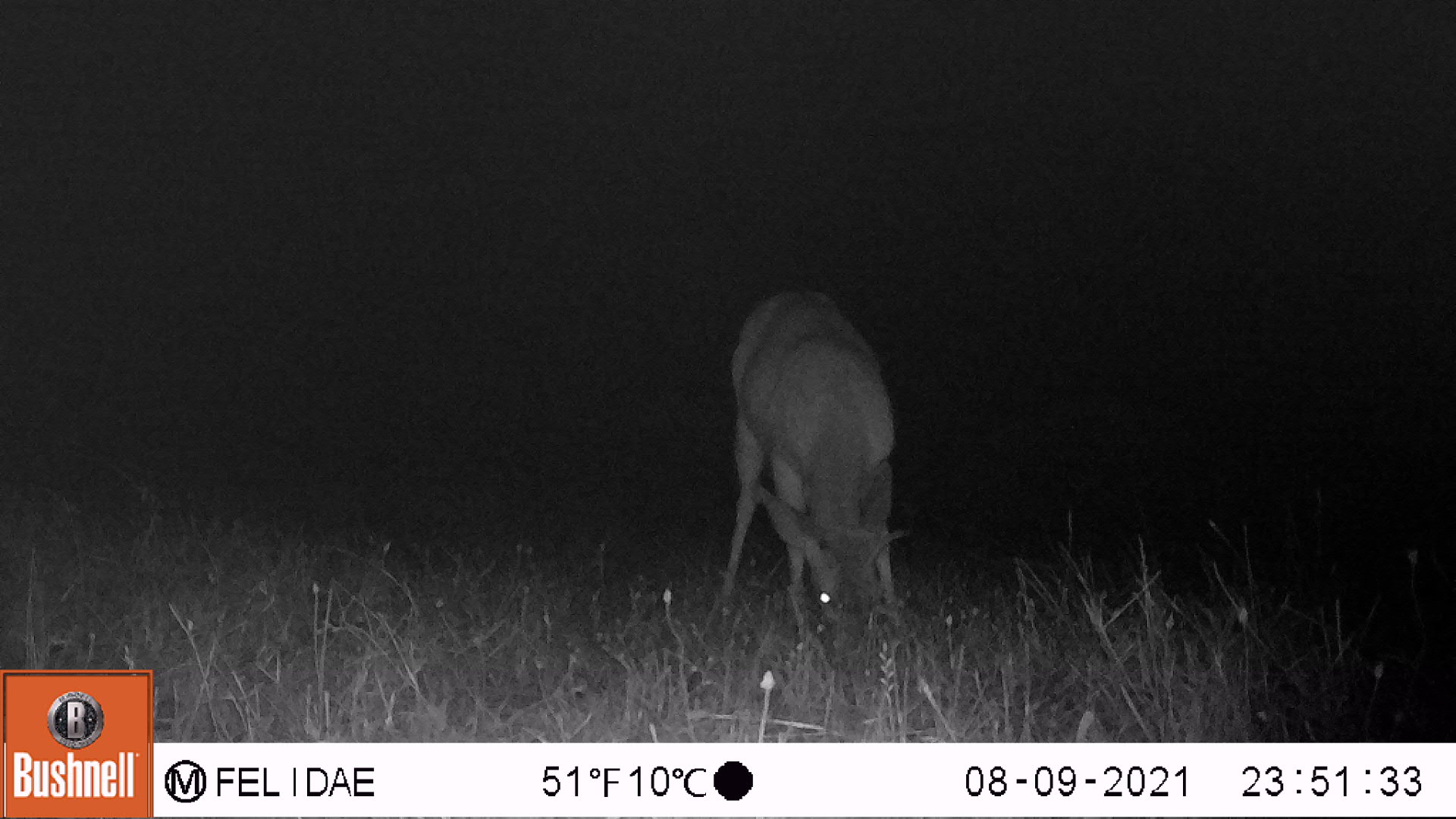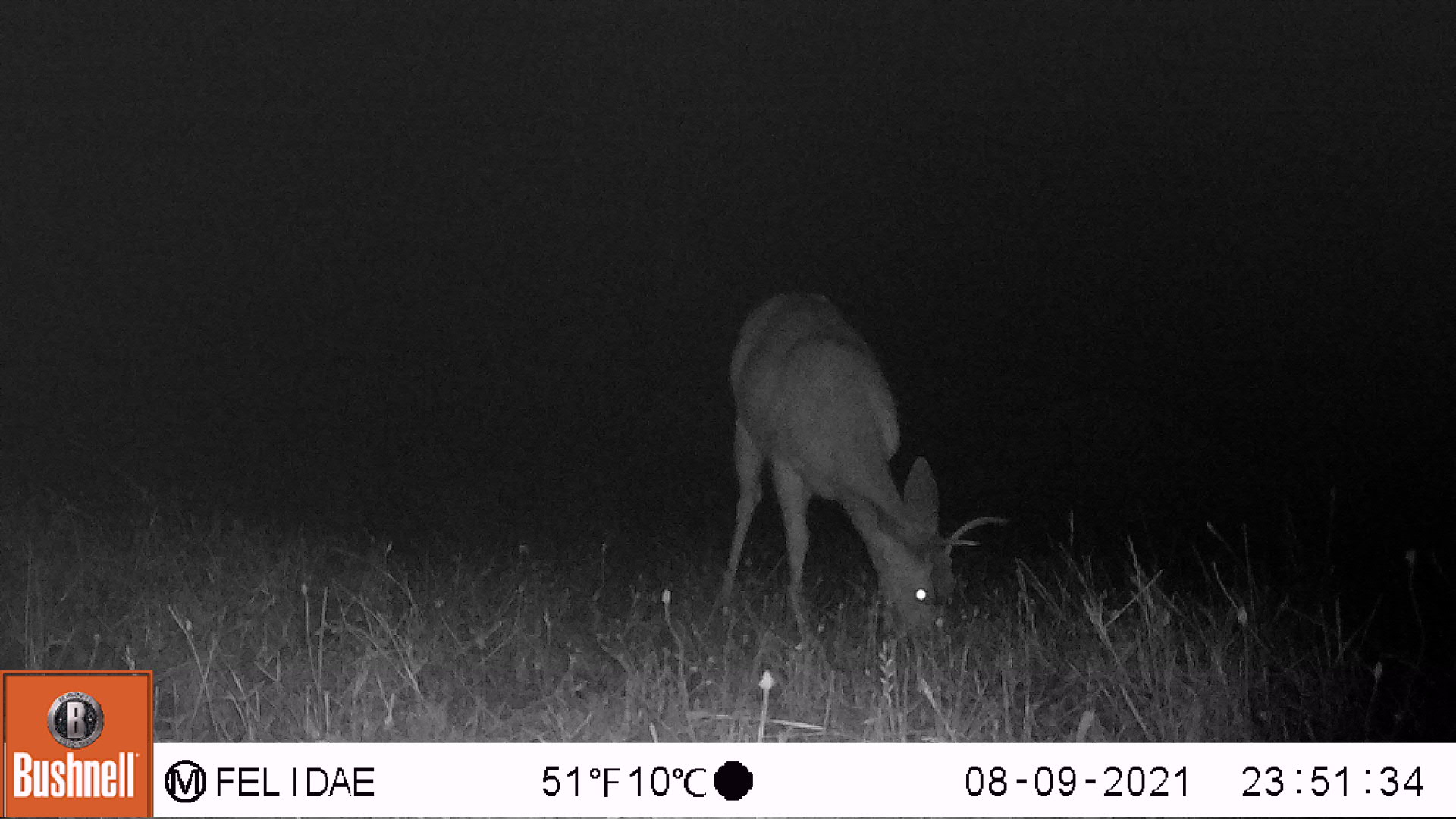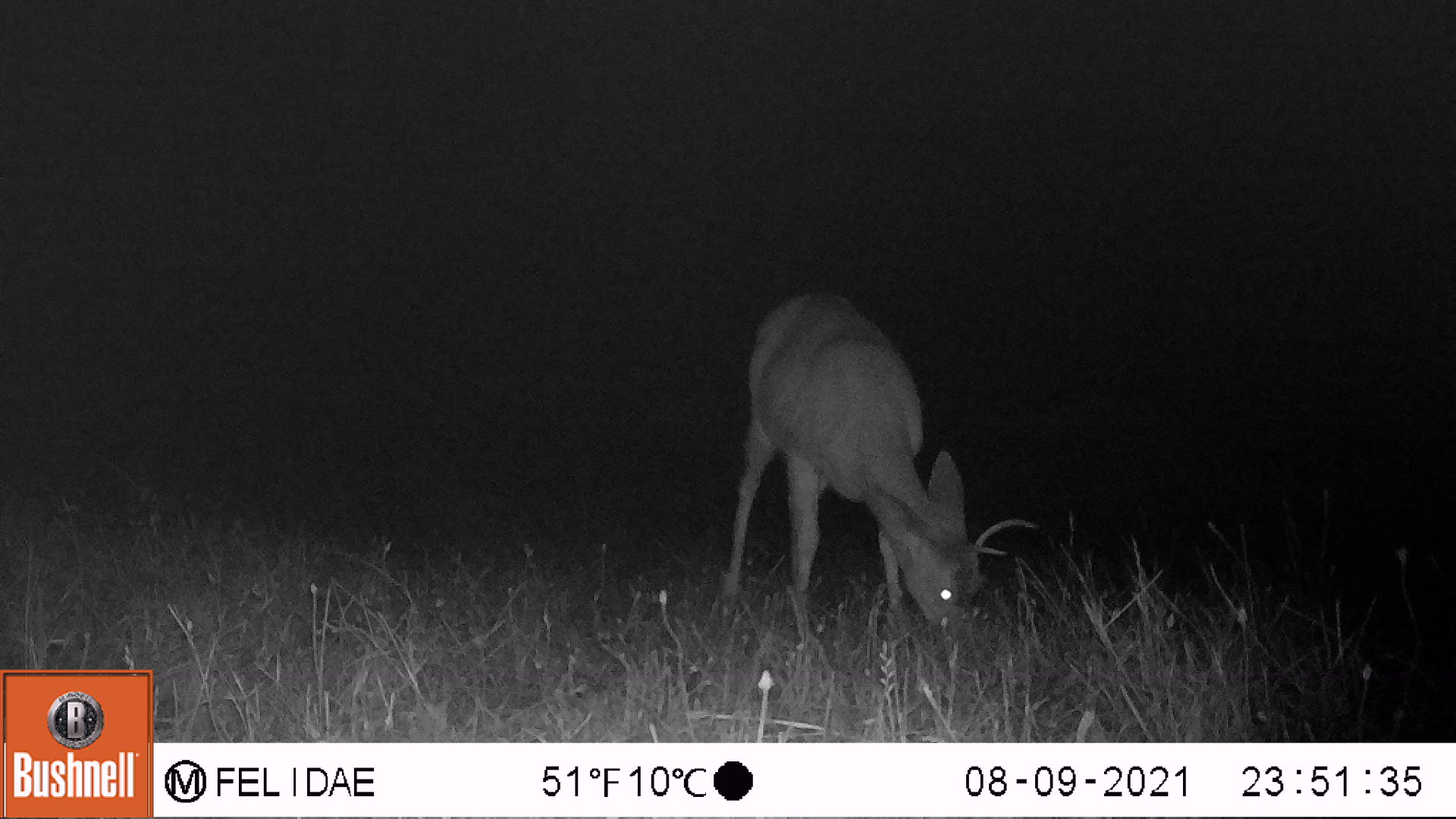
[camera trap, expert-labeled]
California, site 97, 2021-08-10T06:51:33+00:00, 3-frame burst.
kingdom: Animalia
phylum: Chordata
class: Mammalia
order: Artiodactyla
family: Cervidae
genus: Odocoileus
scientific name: Odocoileus hemionus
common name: mule deer